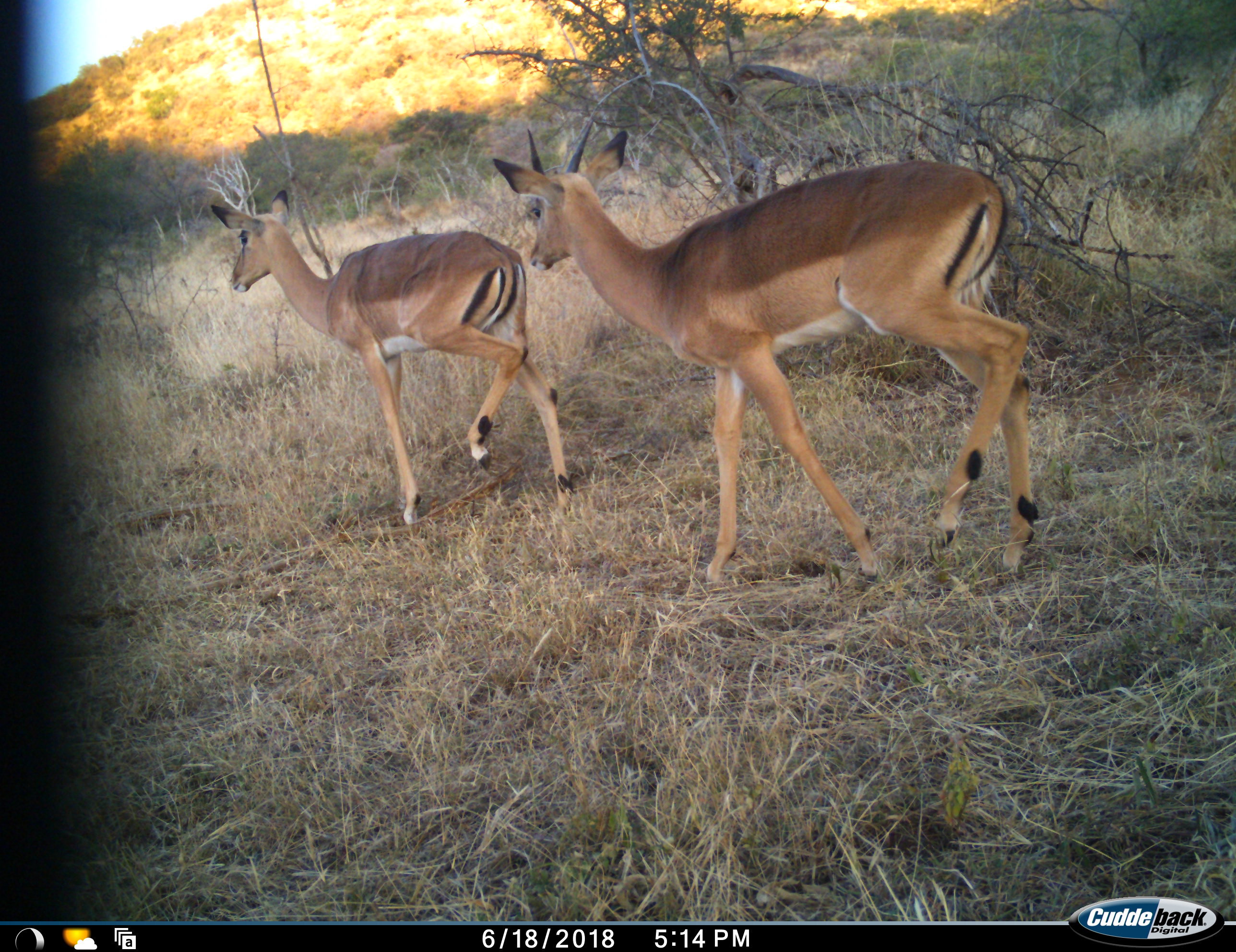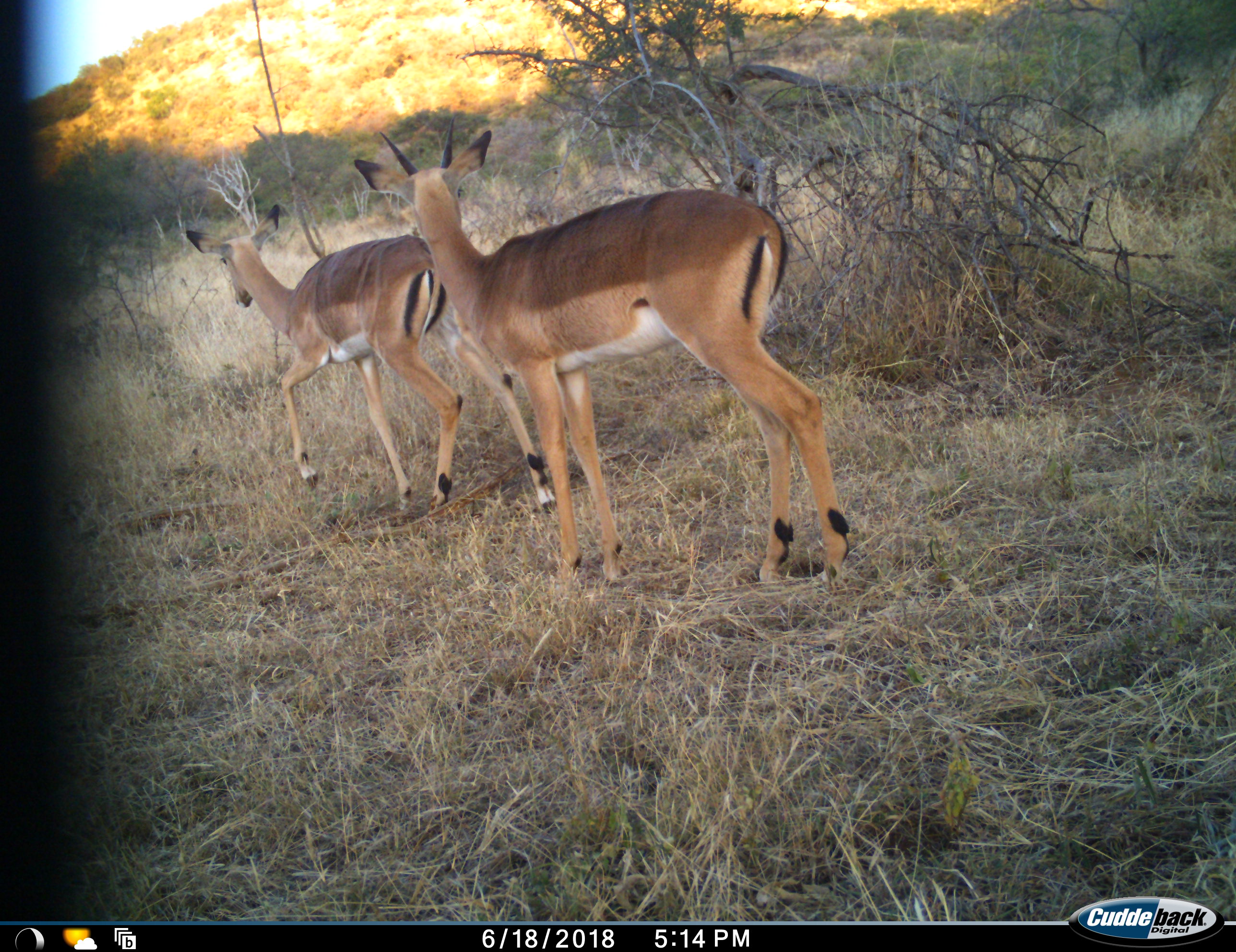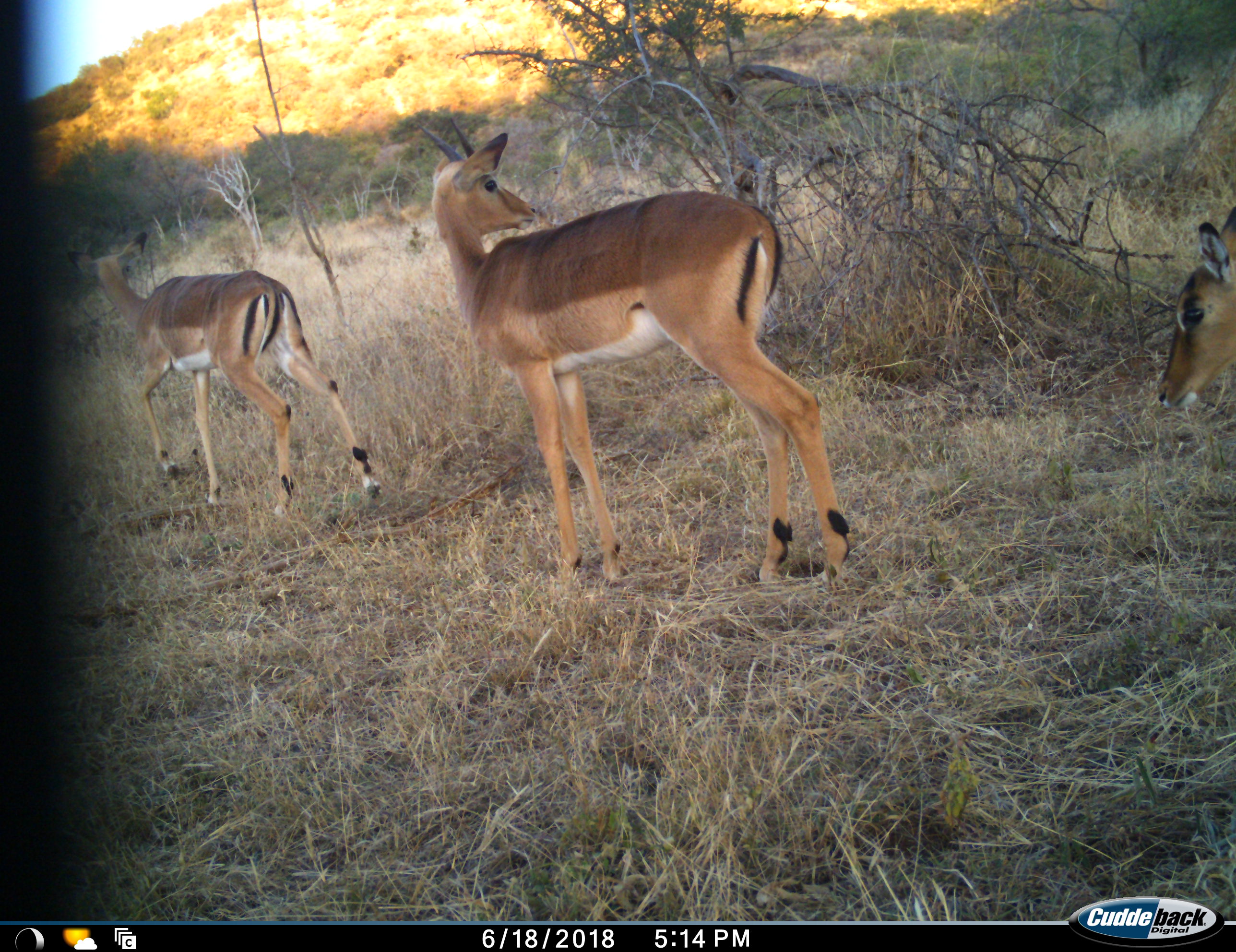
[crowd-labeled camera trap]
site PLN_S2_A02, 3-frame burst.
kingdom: Animalia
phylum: Chordata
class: Mammalia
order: Artiodactyla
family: Bovidae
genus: Aepyceros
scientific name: Aepyceros melampus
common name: impala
Impala (Aepyceros melampus), count 3. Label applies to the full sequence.